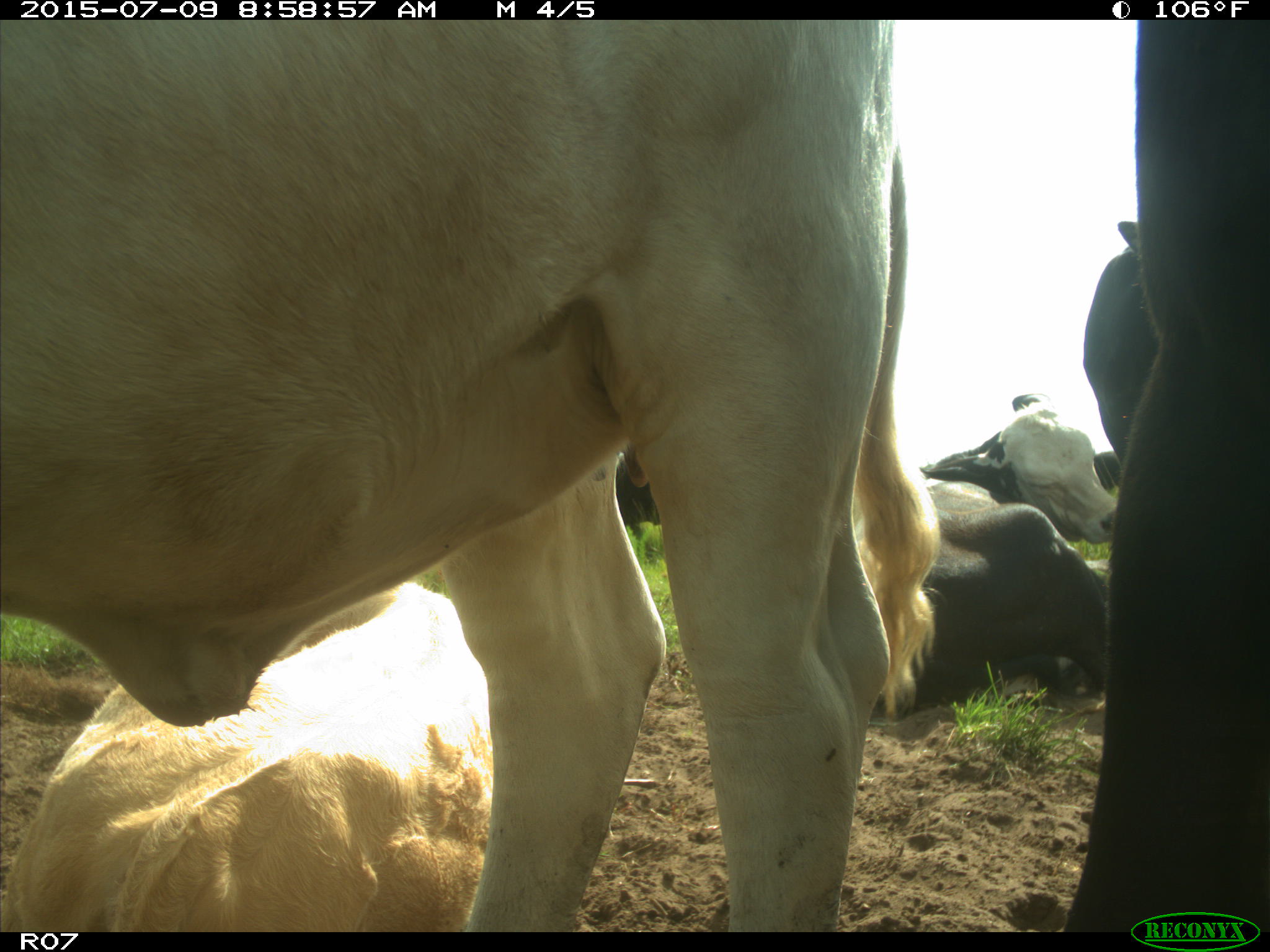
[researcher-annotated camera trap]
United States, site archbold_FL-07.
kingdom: Animalia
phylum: Chordata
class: Mammalia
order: Artiodactyla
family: Bovidae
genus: Bos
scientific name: Bos taurus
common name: domestic cow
Bos taurus (domestic cow).